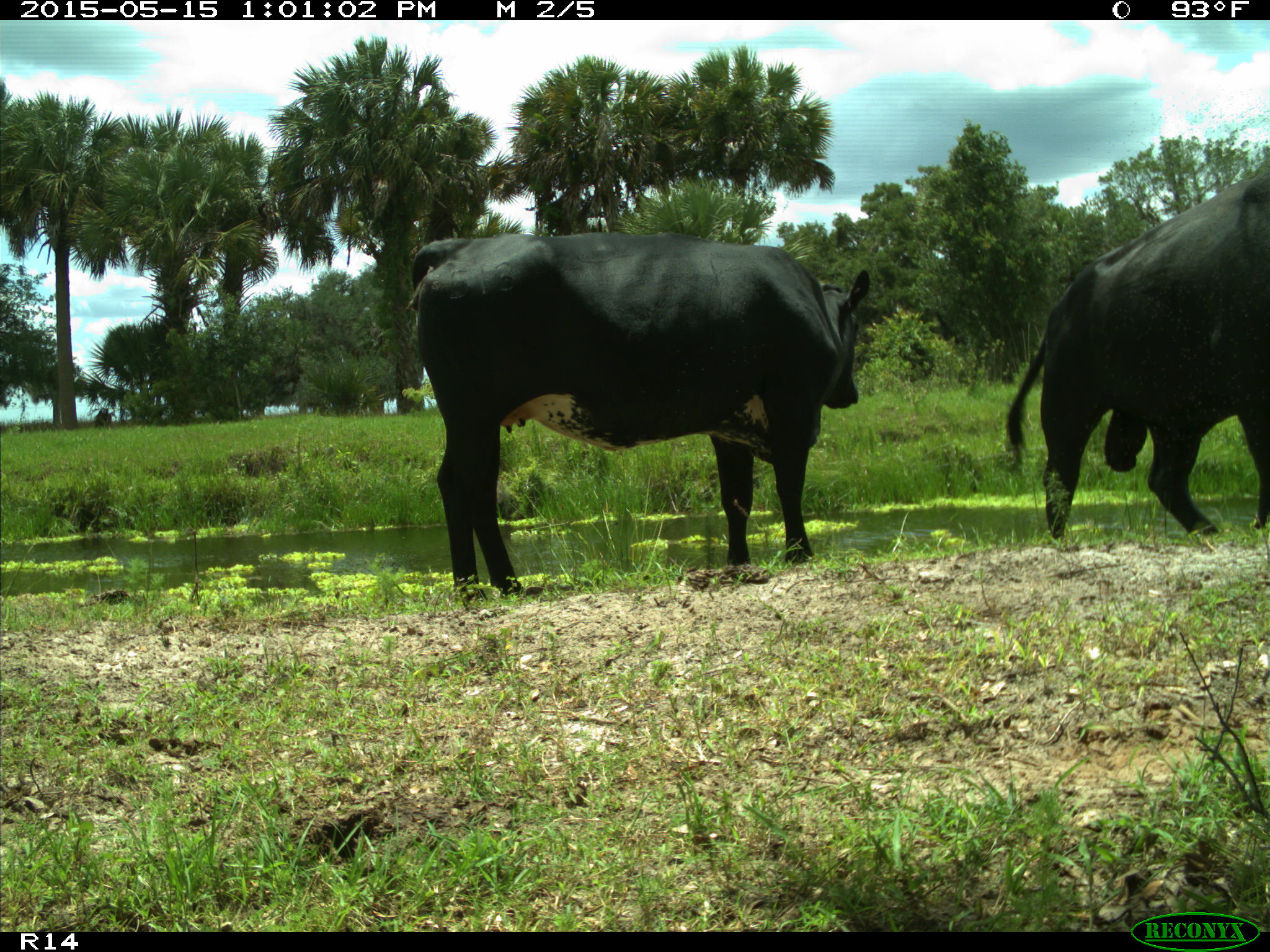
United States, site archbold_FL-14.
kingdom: Animalia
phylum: Chordata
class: Mammalia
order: Artiodactyla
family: Bovidae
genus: Bos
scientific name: Bos taurus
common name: domestic cow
Bos taurus (domestic cow).